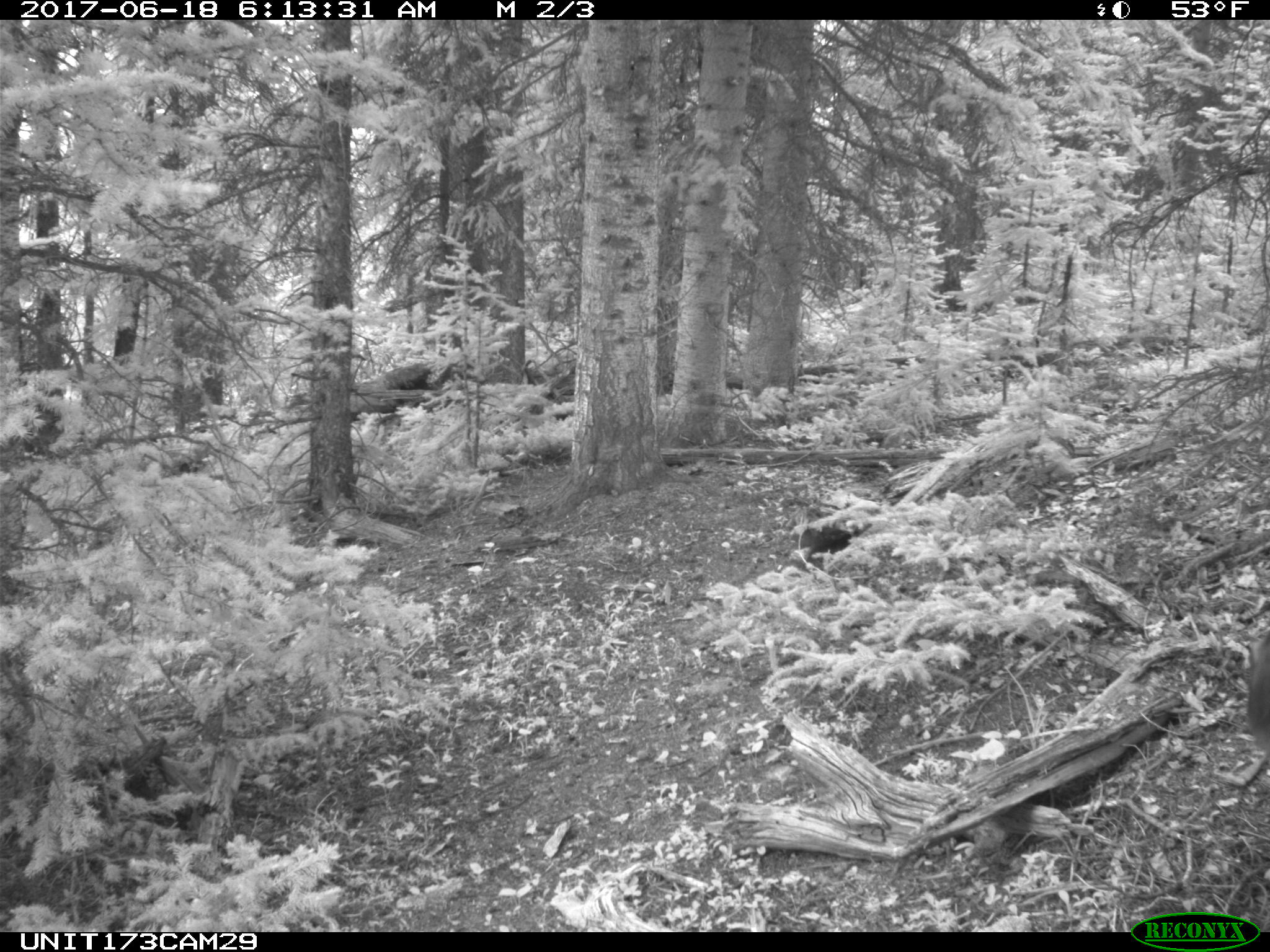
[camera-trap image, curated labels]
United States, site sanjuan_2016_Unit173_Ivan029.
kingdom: Animalia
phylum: Chordata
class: Mammalia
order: Artiodactyla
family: Cervidae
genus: Cervus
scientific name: Cervus elaphus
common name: red deer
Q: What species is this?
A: Cervus elaphus (red deer).